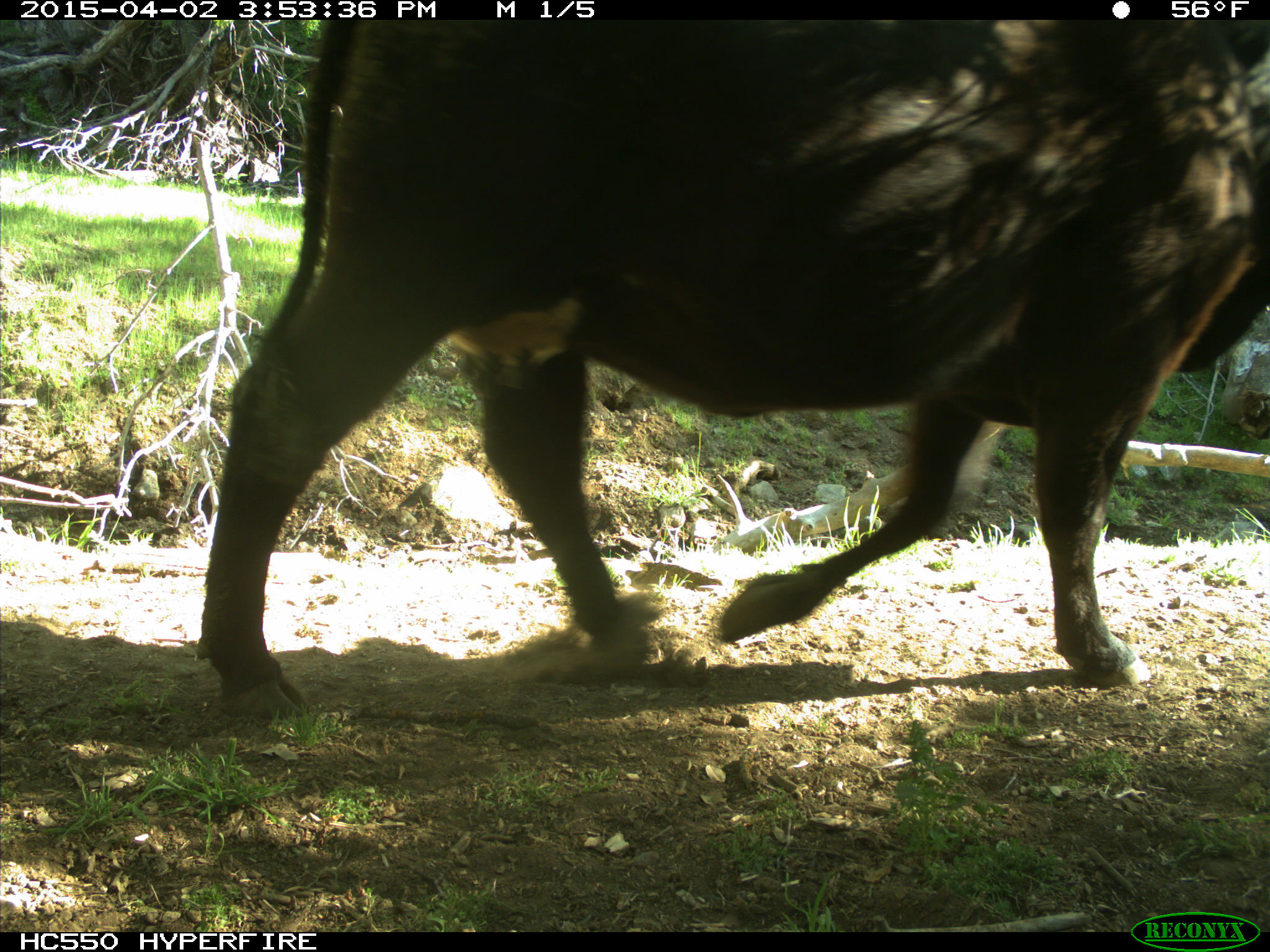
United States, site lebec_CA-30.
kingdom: Animalia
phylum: Chordata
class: Mammalia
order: Artiodactyla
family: Bovidae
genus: Bos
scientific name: Bos taurus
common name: domestic cow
Bos taurus (domestic cow).